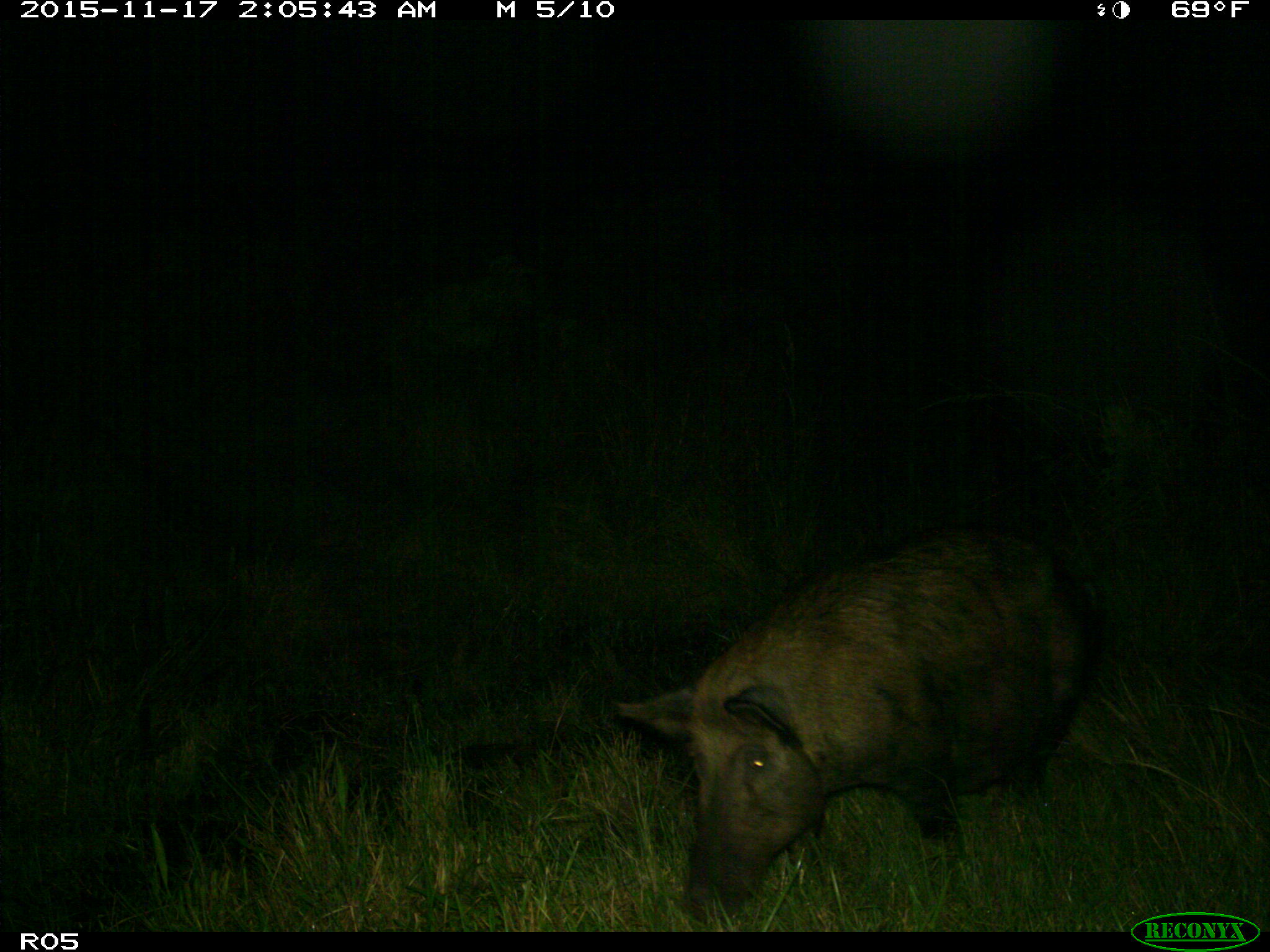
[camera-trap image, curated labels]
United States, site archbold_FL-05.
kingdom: Animalia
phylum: Chordata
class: Mammalia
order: Artiodactyla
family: Suidae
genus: Sus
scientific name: Sus scrofa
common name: wild boar